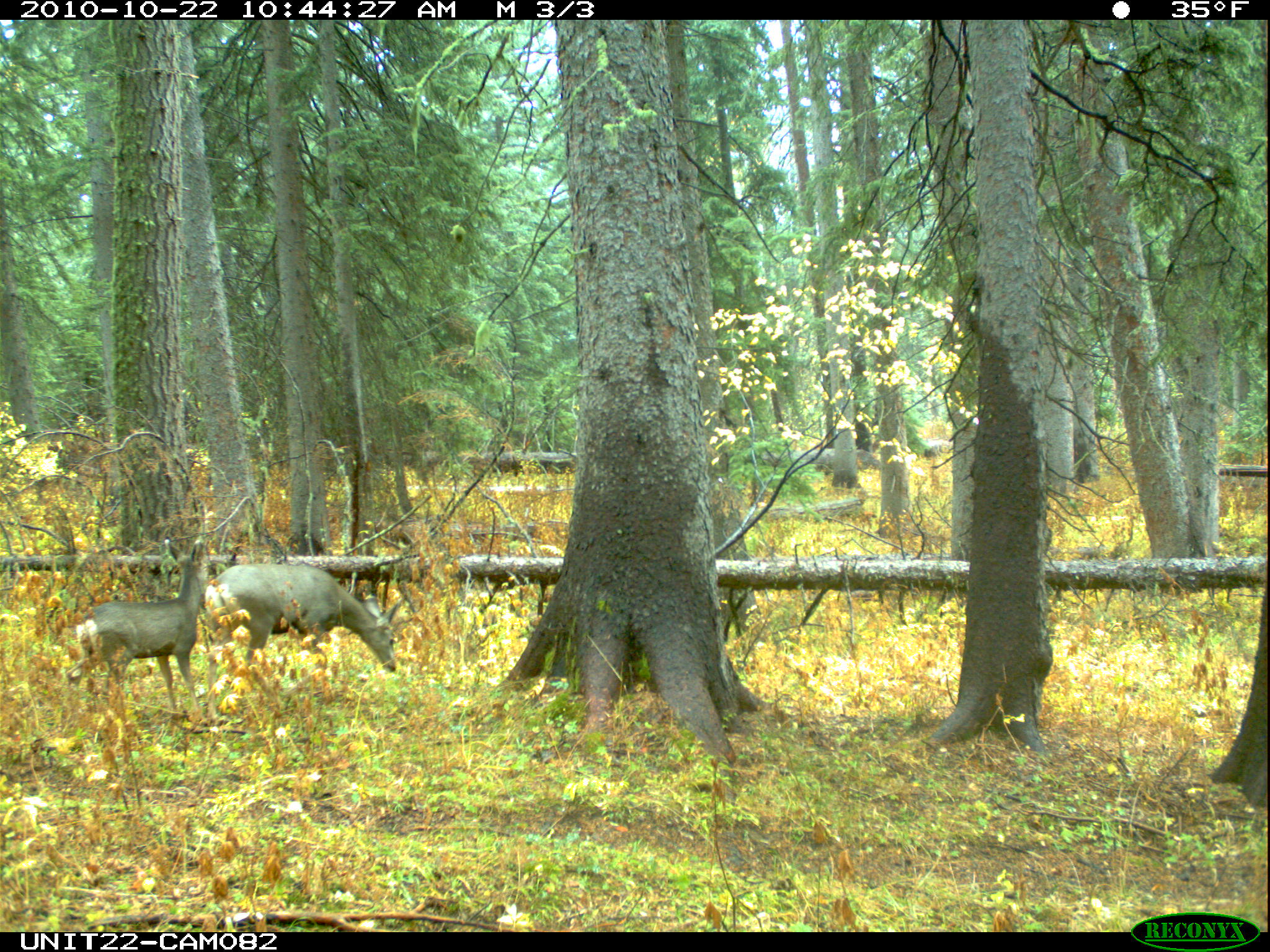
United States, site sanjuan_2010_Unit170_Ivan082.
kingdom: Animalia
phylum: Chordata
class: Mammalia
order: Artiodactyla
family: Cervidae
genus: Odocoileus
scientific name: Odocoileus hemionus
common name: mule deer